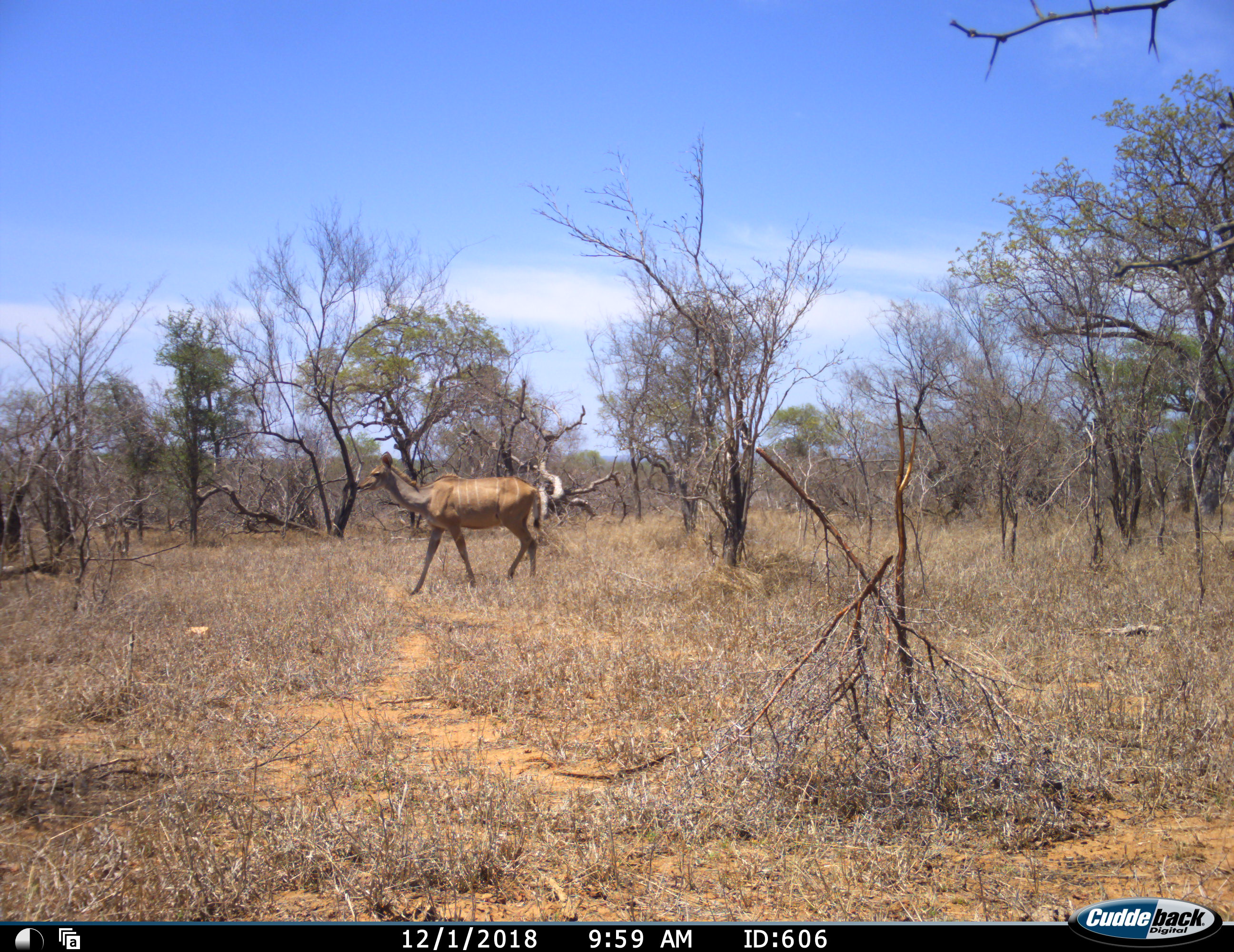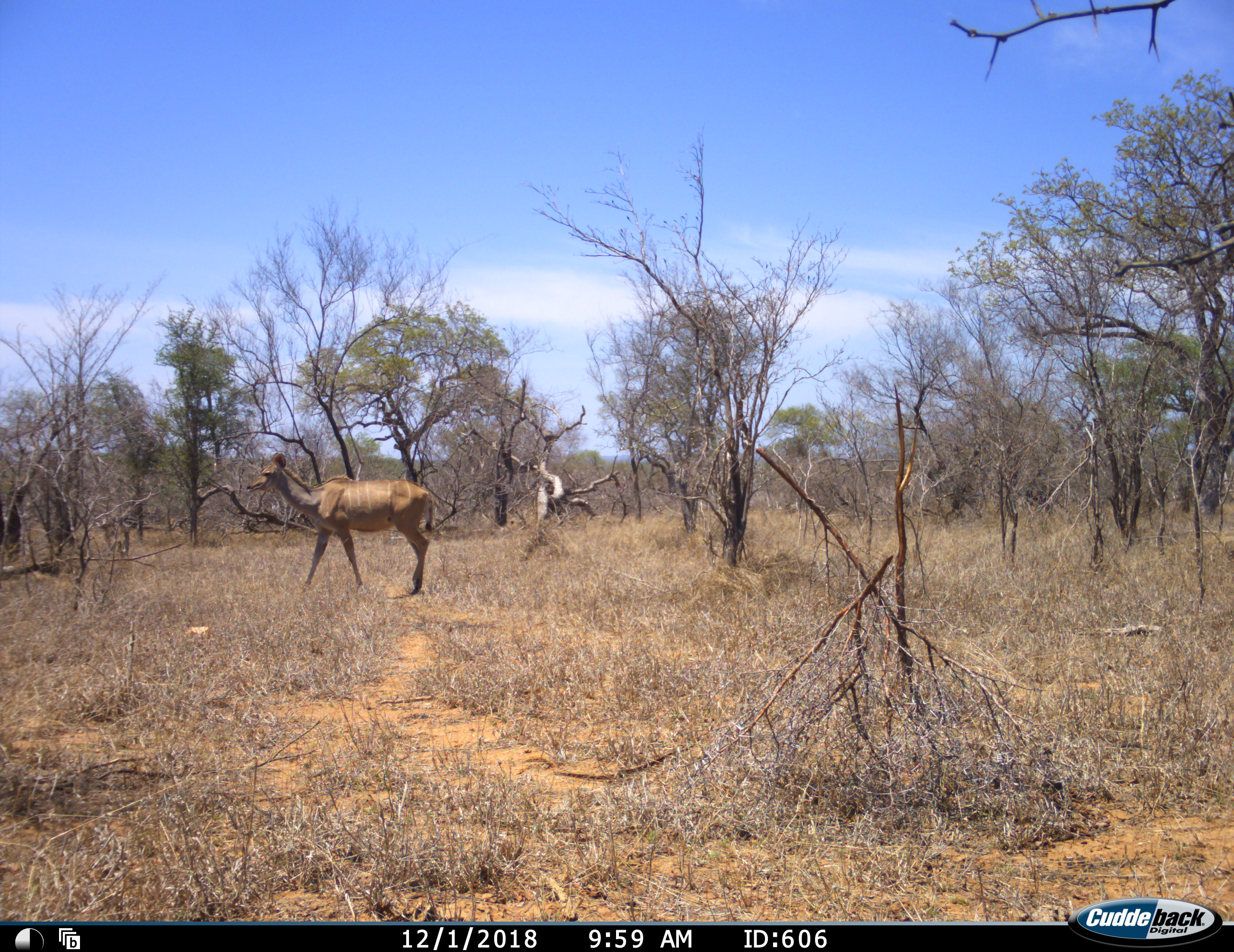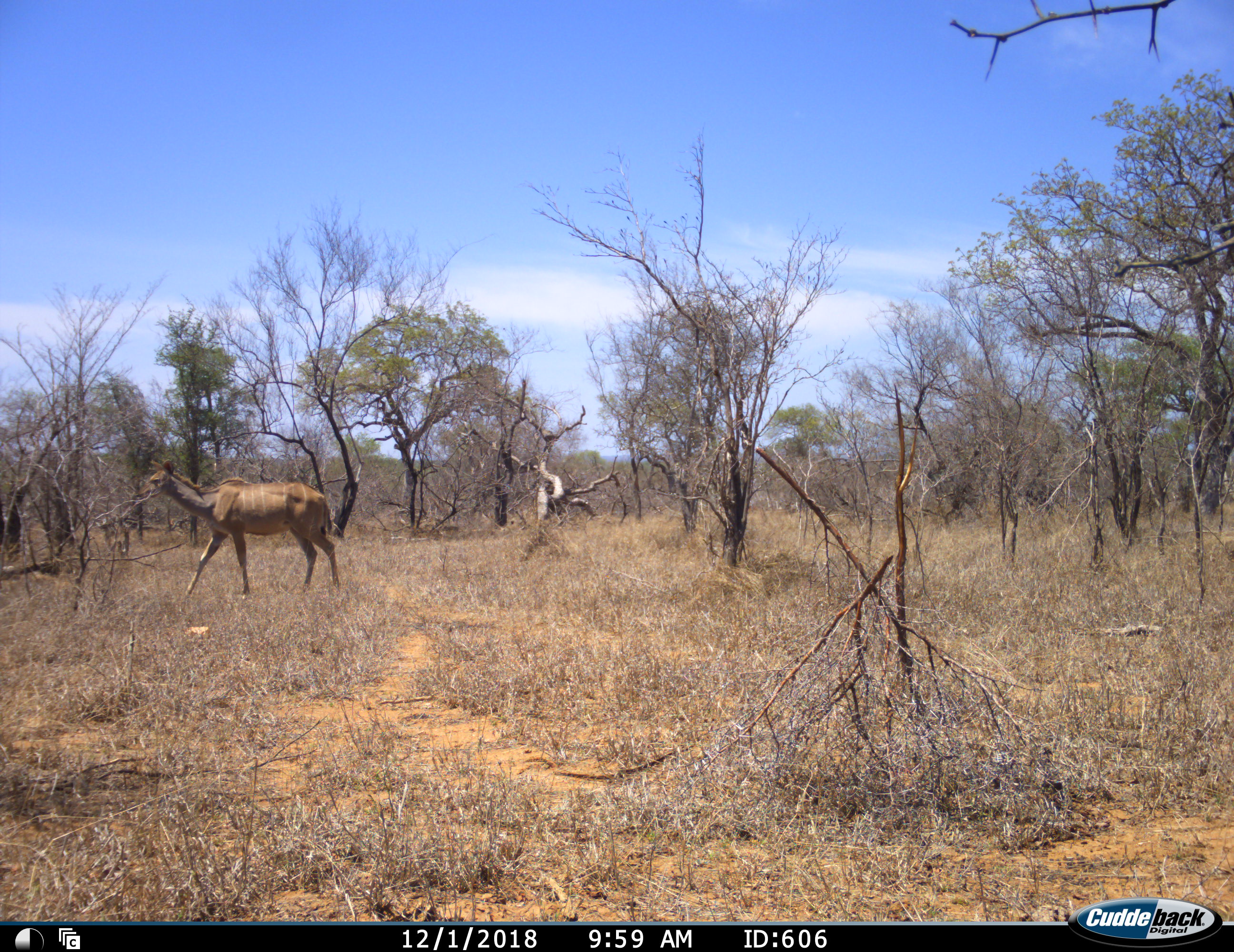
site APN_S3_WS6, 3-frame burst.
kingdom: Animalia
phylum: Chordata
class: Mammalia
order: Artiodactyla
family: Bovidae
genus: Tragelaphus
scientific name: Tragelaphus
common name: kudu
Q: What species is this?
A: Kudu (Tragelaphus).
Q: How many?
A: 1.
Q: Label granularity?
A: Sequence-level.